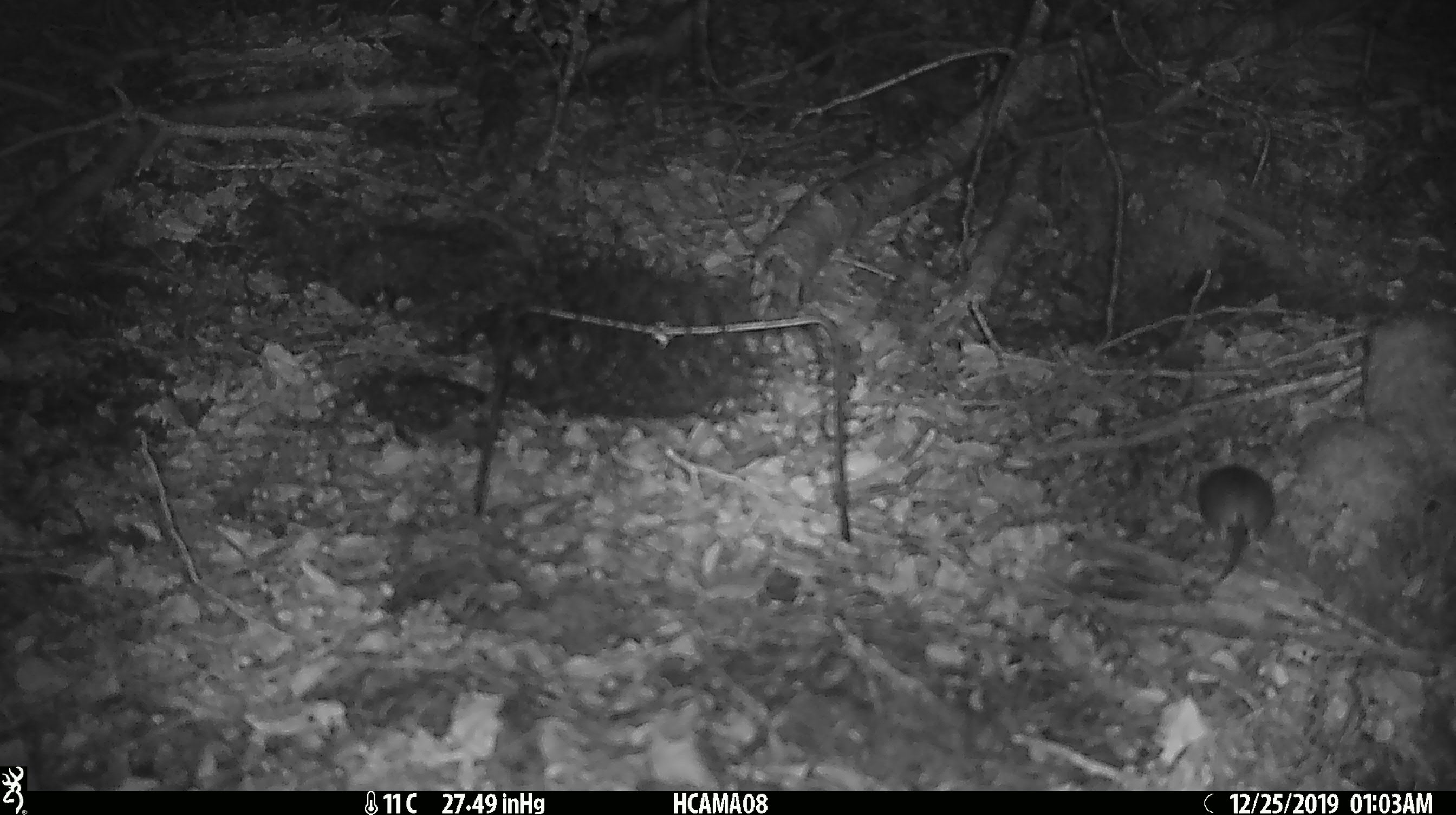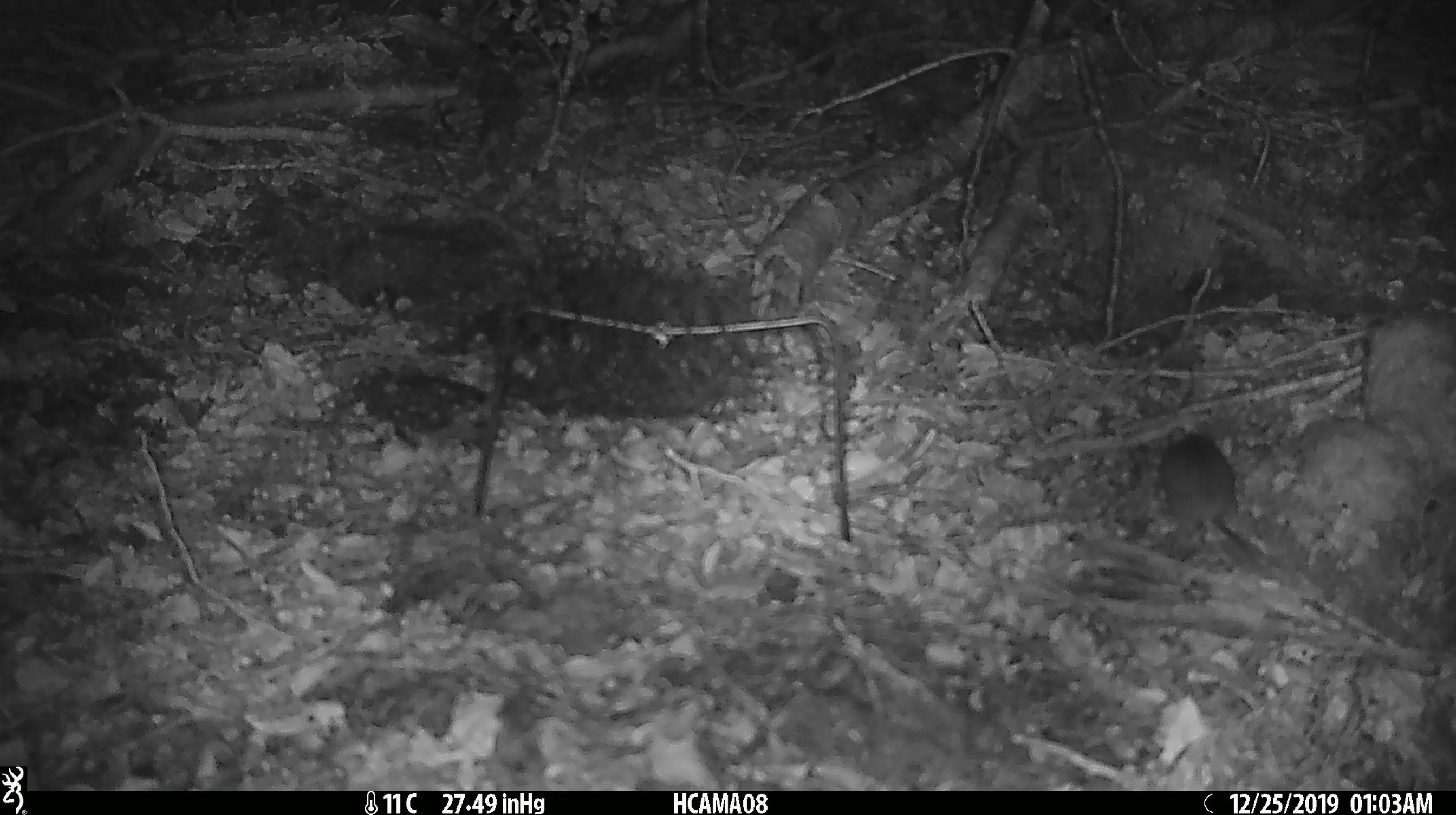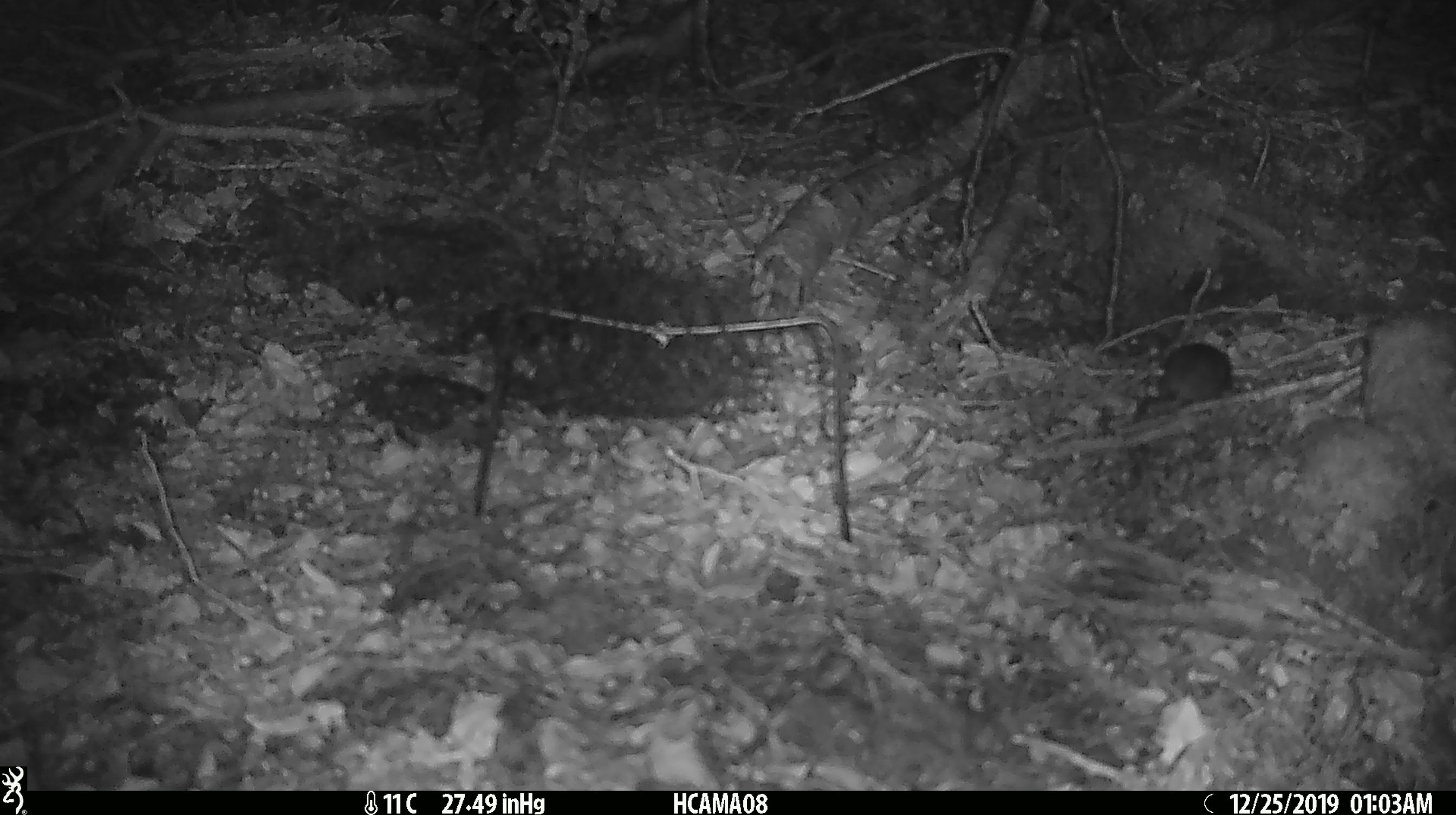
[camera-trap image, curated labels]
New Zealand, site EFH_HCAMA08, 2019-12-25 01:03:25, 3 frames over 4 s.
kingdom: Animalia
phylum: Chordata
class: Mammalia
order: Rodentia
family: Muridae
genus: Mus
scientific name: Mus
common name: mouse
Mouse (Mus).